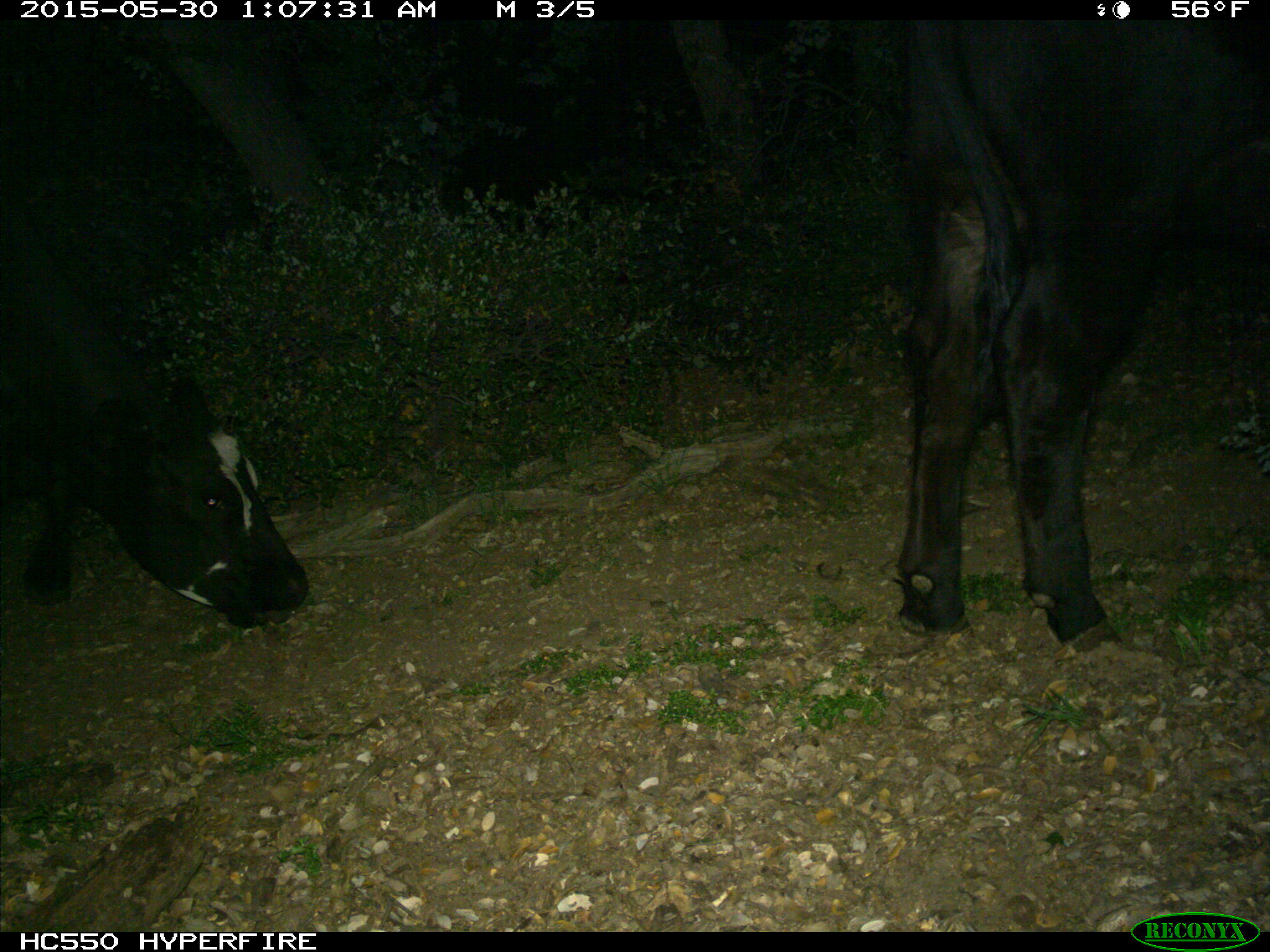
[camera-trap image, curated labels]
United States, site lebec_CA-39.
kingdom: Animalia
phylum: Chordata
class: Mammalia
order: Artiodactyla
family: Bovidae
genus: Bos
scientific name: Bos taurus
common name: domestic cow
Bos taurus (domestic cow).